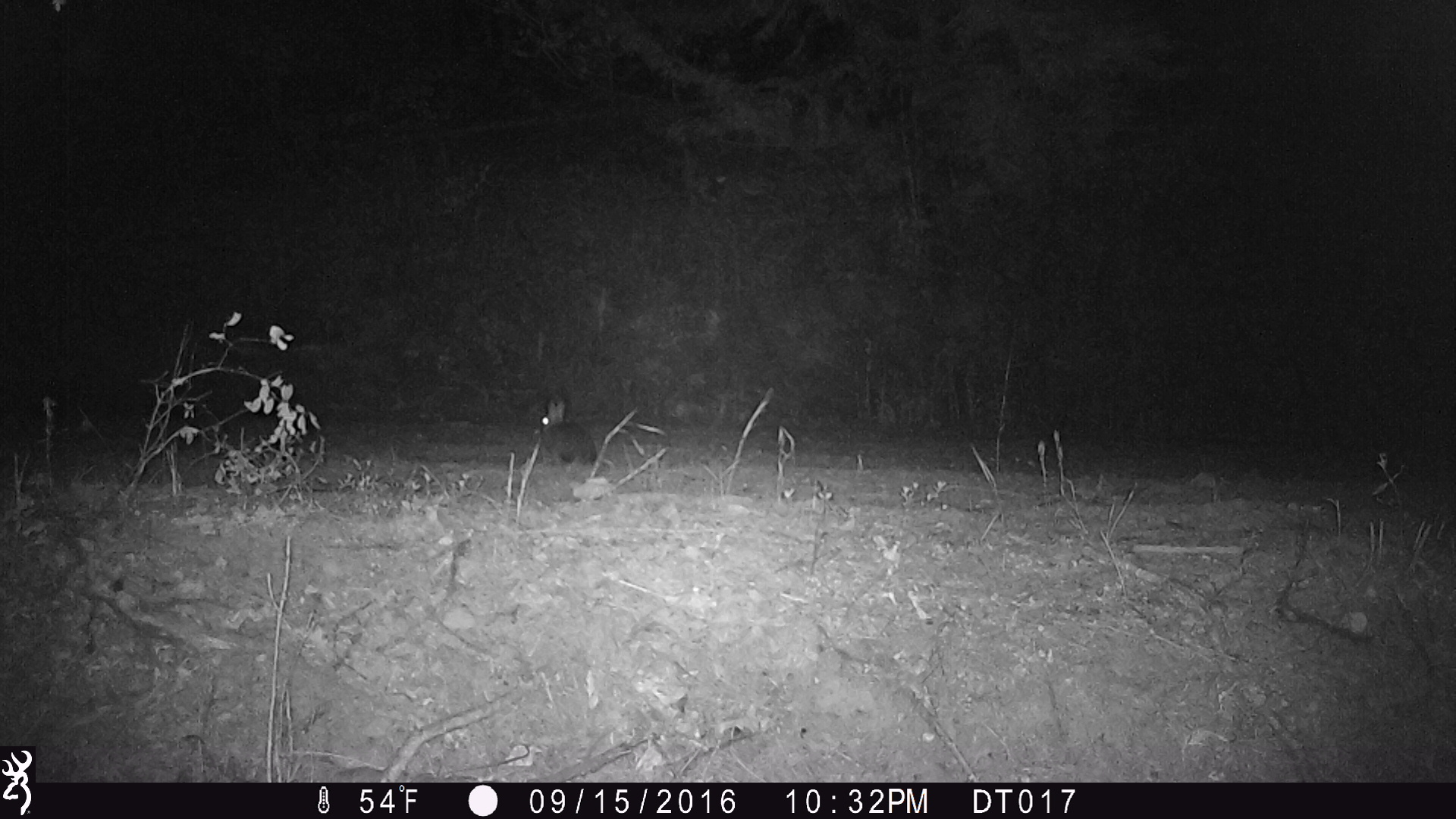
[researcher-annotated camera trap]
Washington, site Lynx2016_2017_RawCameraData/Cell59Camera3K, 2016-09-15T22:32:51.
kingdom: Animalia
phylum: Chordata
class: Mammalia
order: Lagomorpha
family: Leporidae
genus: Lepus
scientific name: Lepus americanus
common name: snowshoe hare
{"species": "Lepus americanus (snowshoe hare)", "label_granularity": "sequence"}